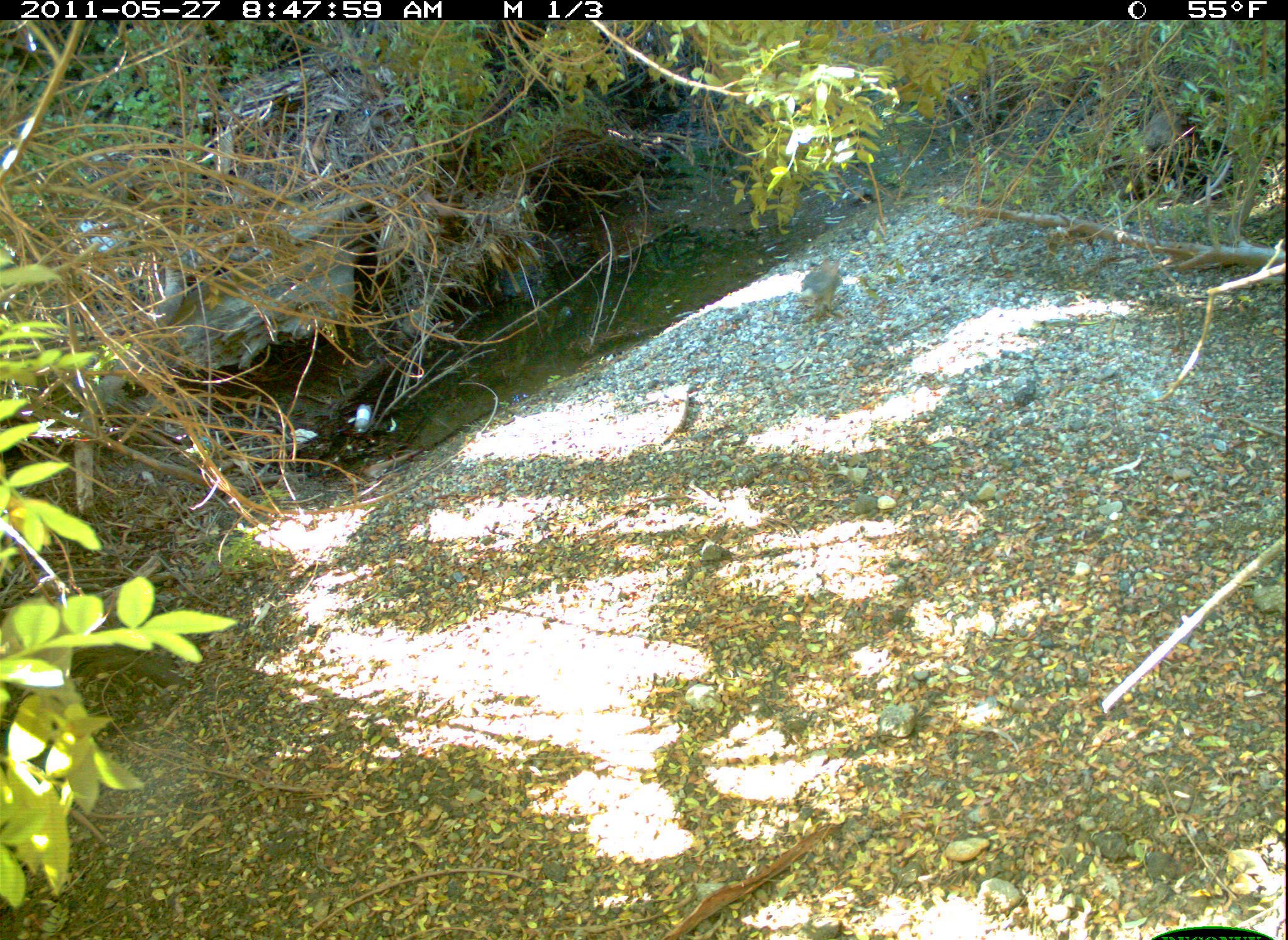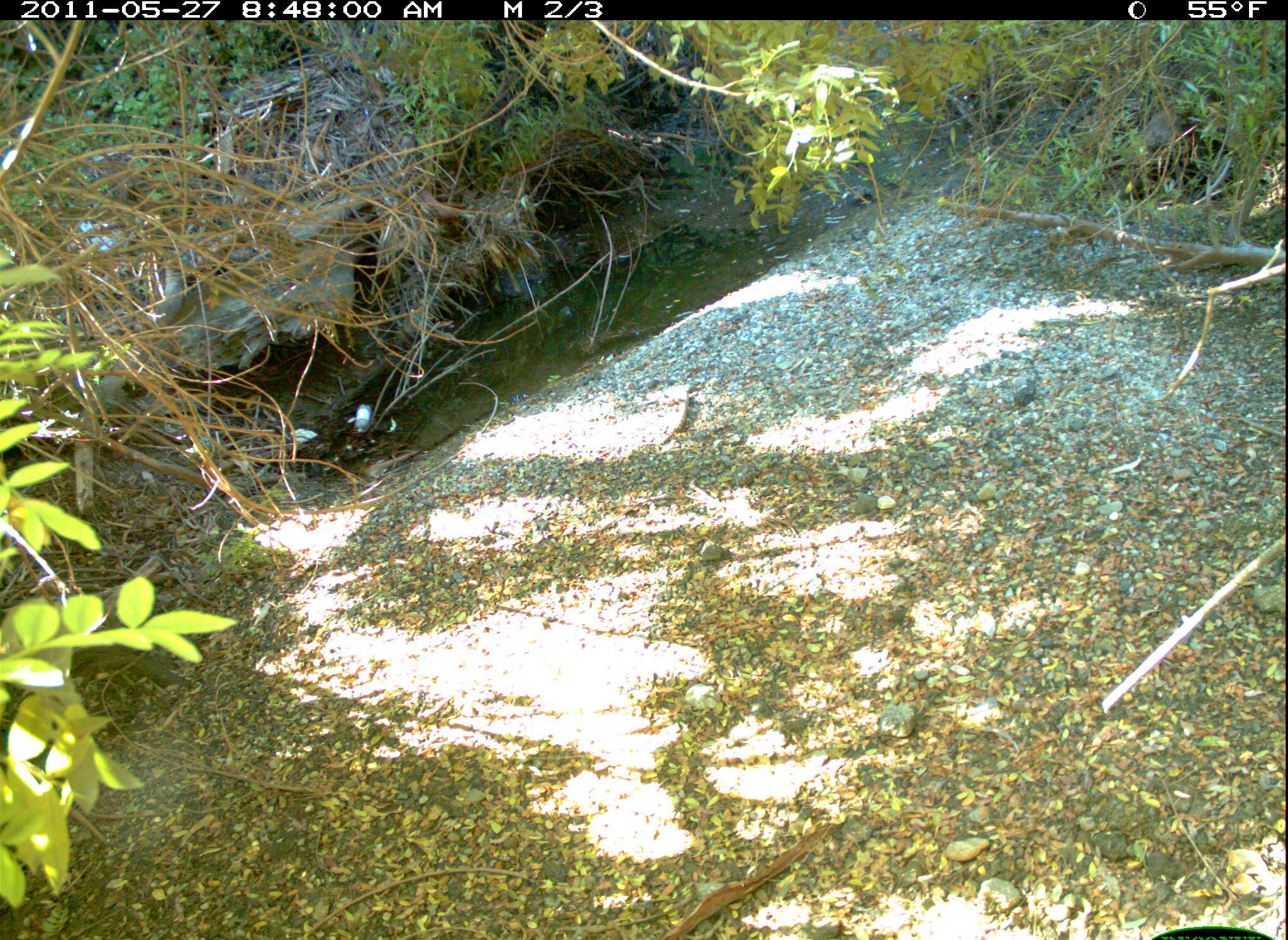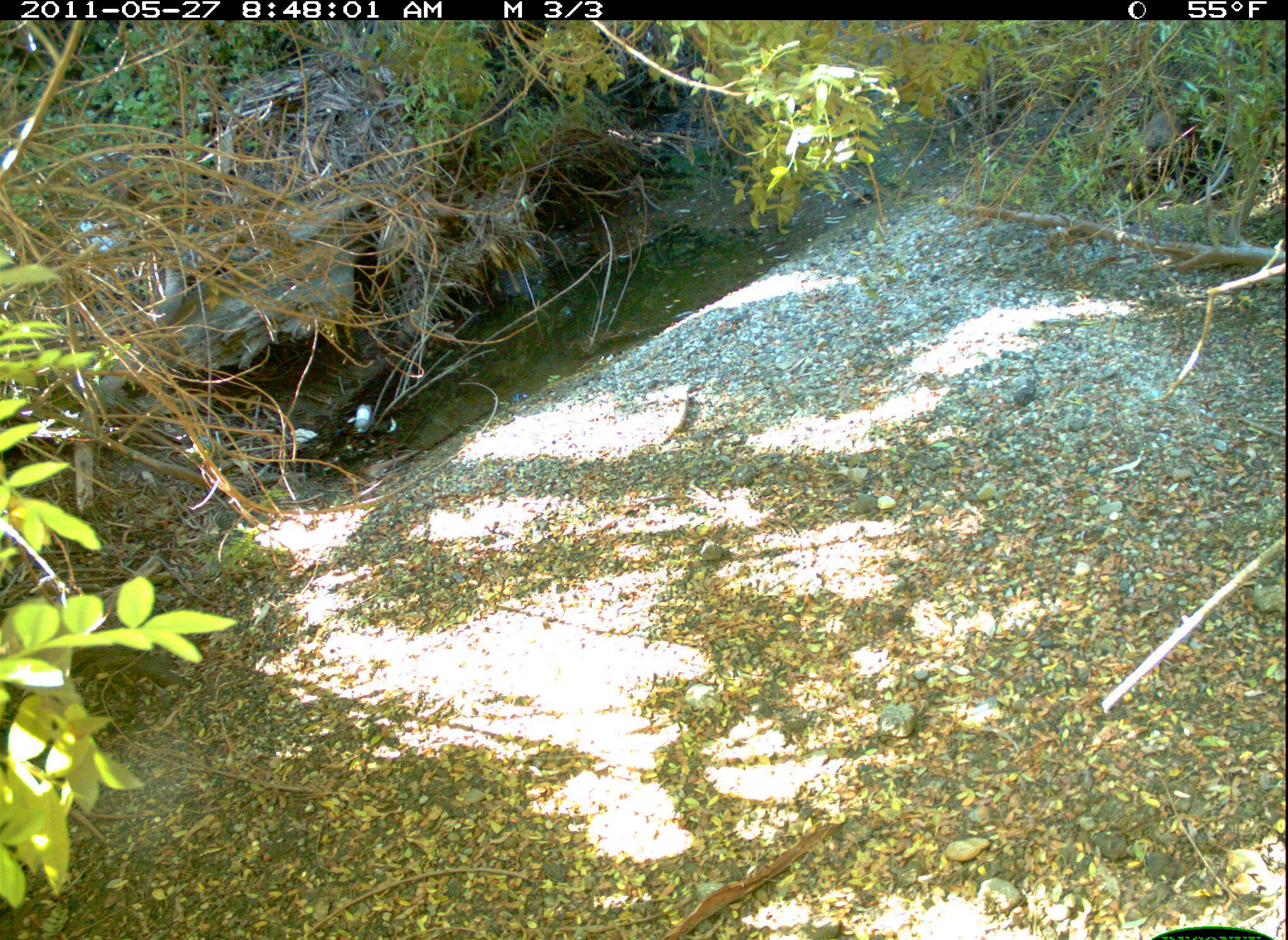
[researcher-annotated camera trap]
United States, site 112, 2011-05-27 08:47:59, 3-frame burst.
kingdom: Animalia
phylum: Chordata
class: Mammalia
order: Lagomorpha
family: Leporidae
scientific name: Leporidae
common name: rabbits and hares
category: rabbit